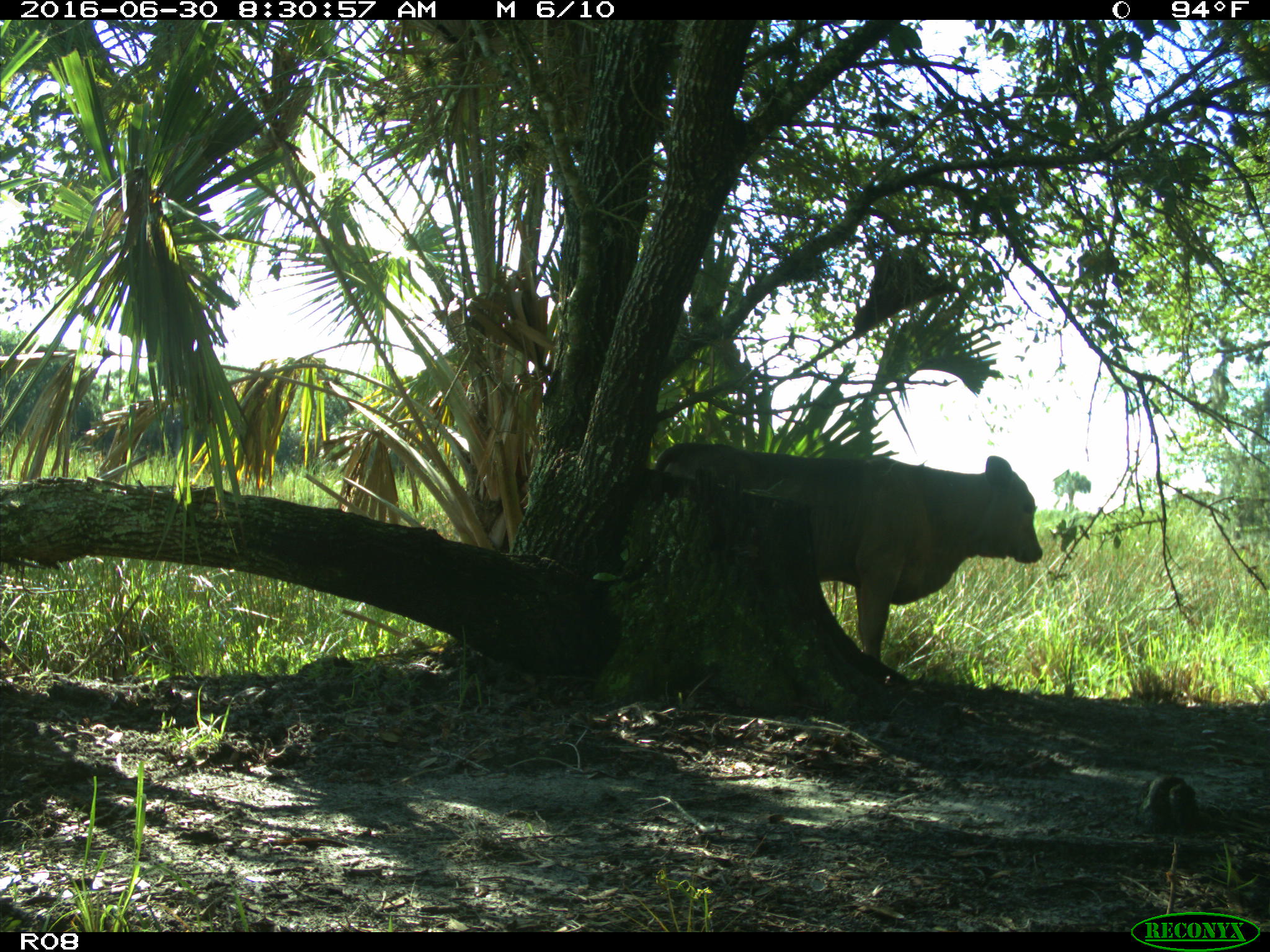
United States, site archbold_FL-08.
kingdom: Animalia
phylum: Chordata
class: Mammalia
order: Artiodactyla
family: Bovidae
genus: Bos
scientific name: Bos taurus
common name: domestic cow